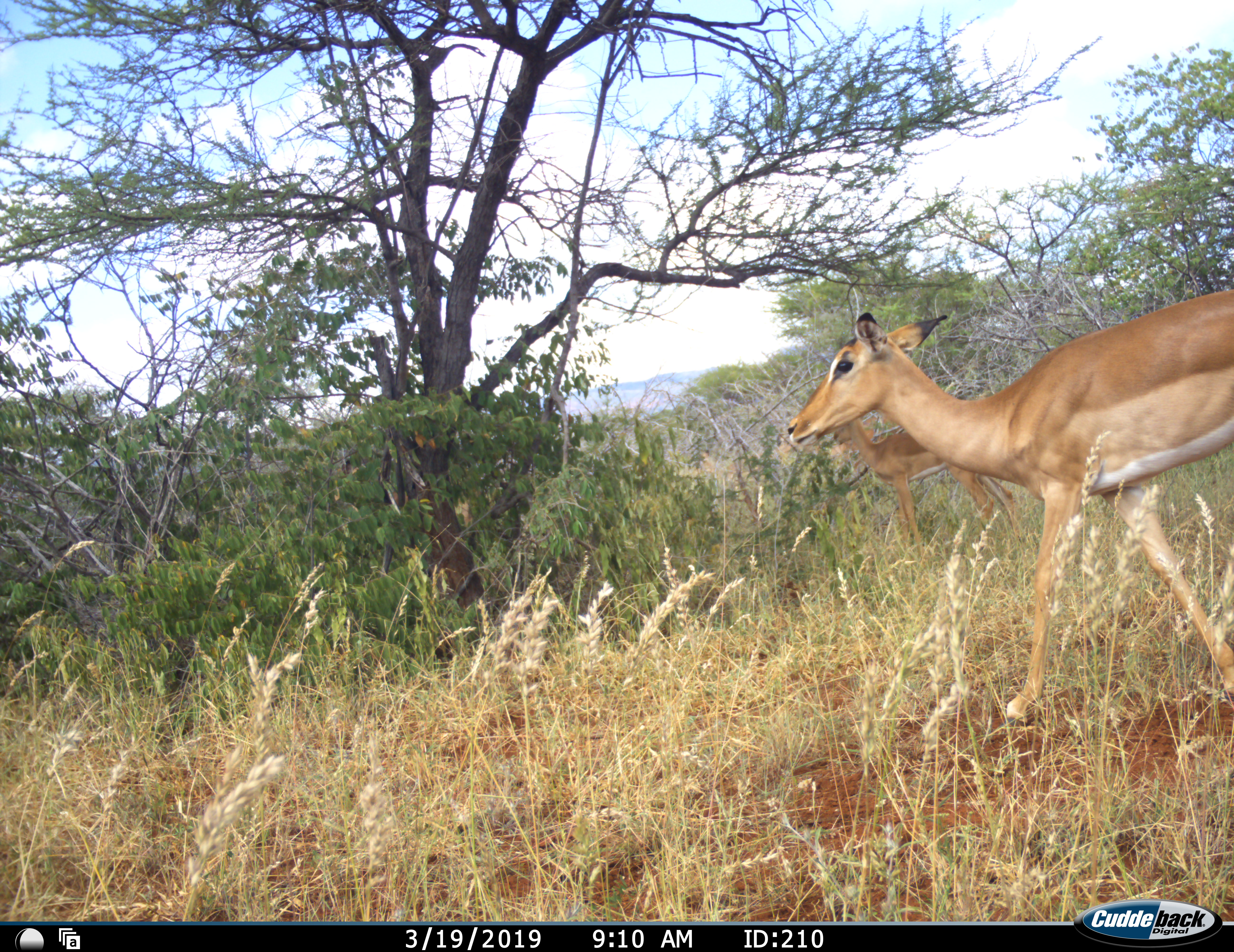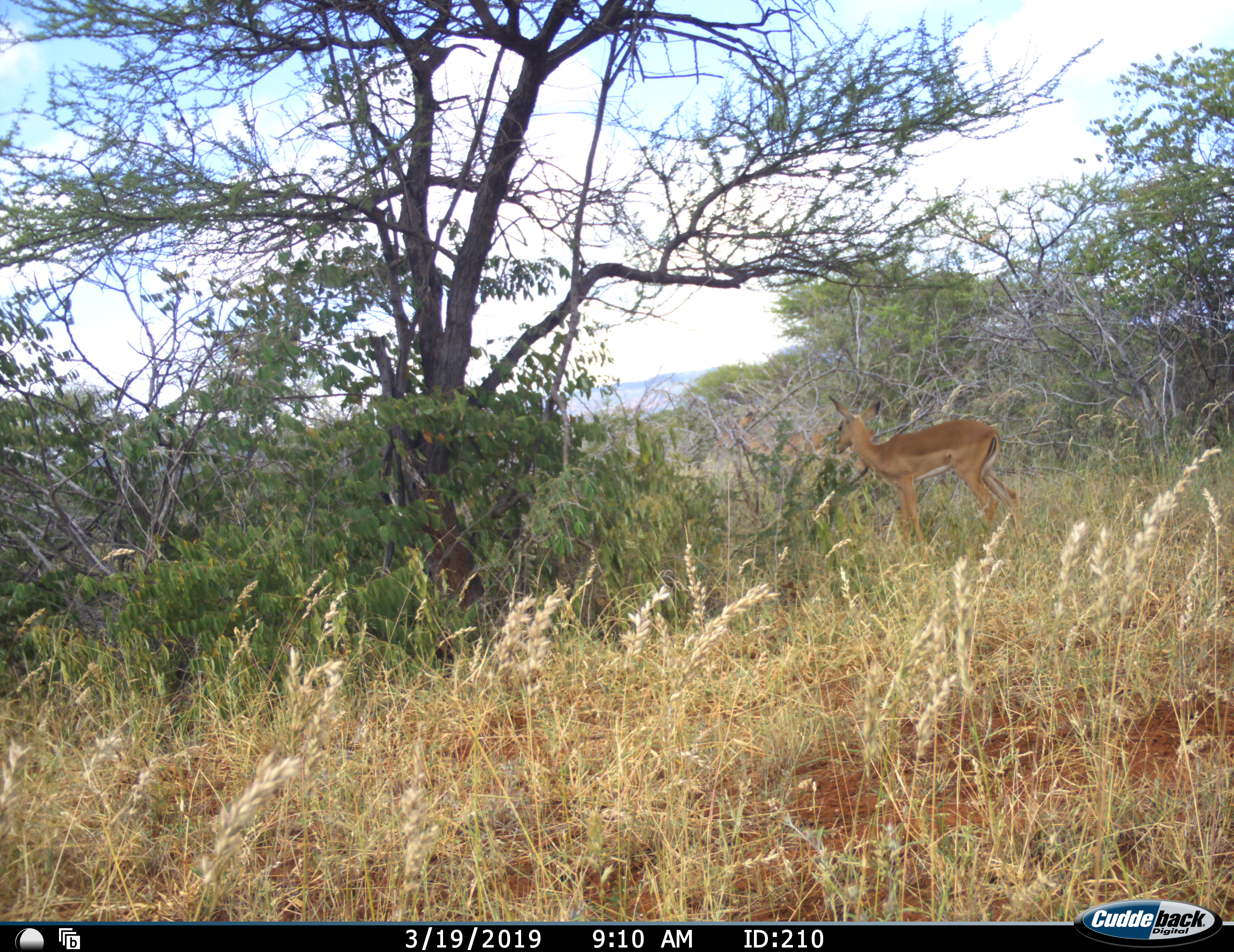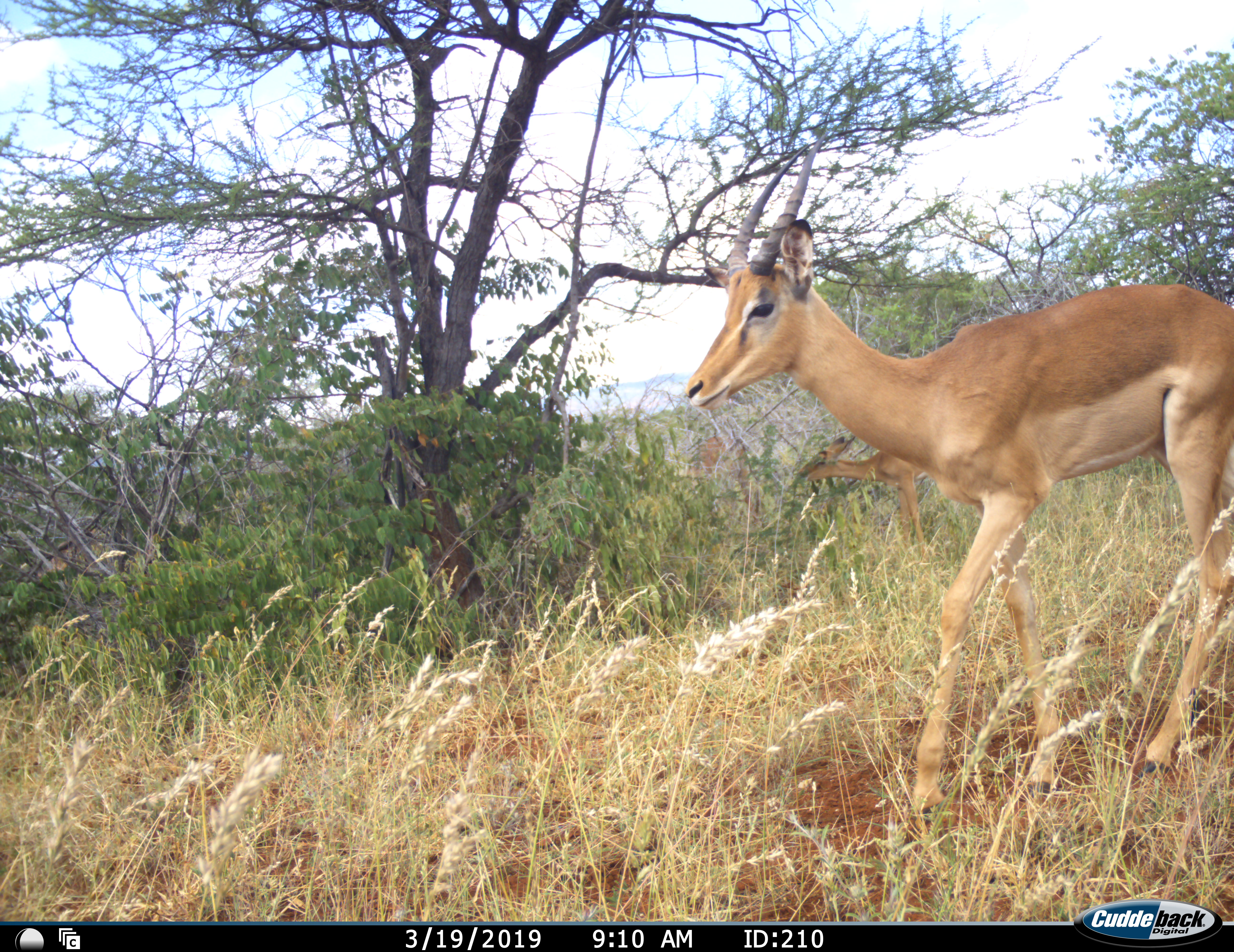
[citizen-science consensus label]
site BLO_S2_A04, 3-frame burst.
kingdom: Animalia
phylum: Chordata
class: Mammalia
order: Artiodactyla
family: Bovidae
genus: Aepyceros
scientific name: Aepyceros melampus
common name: impala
Impala (Aepyceros melampus), count 2. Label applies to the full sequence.